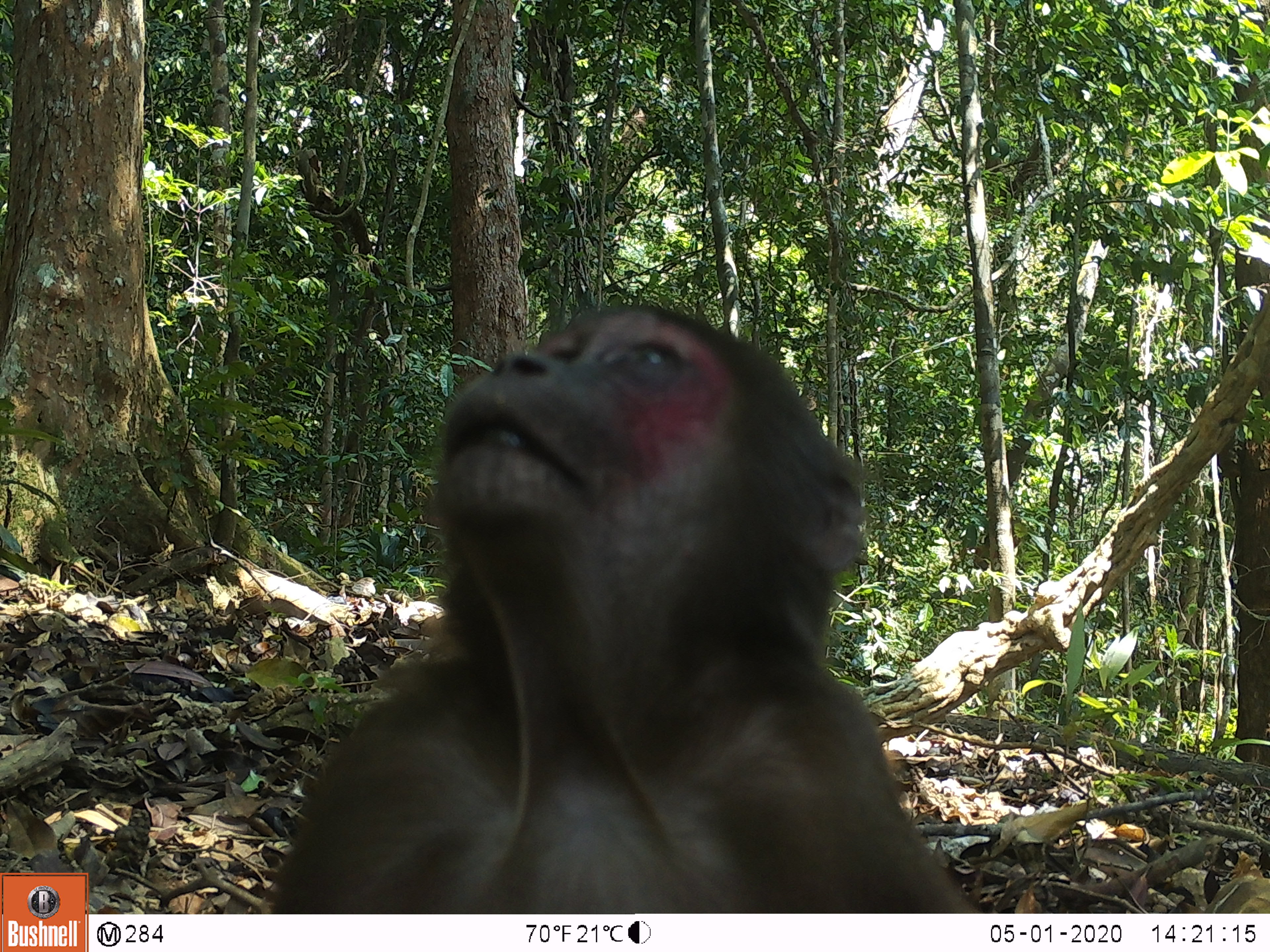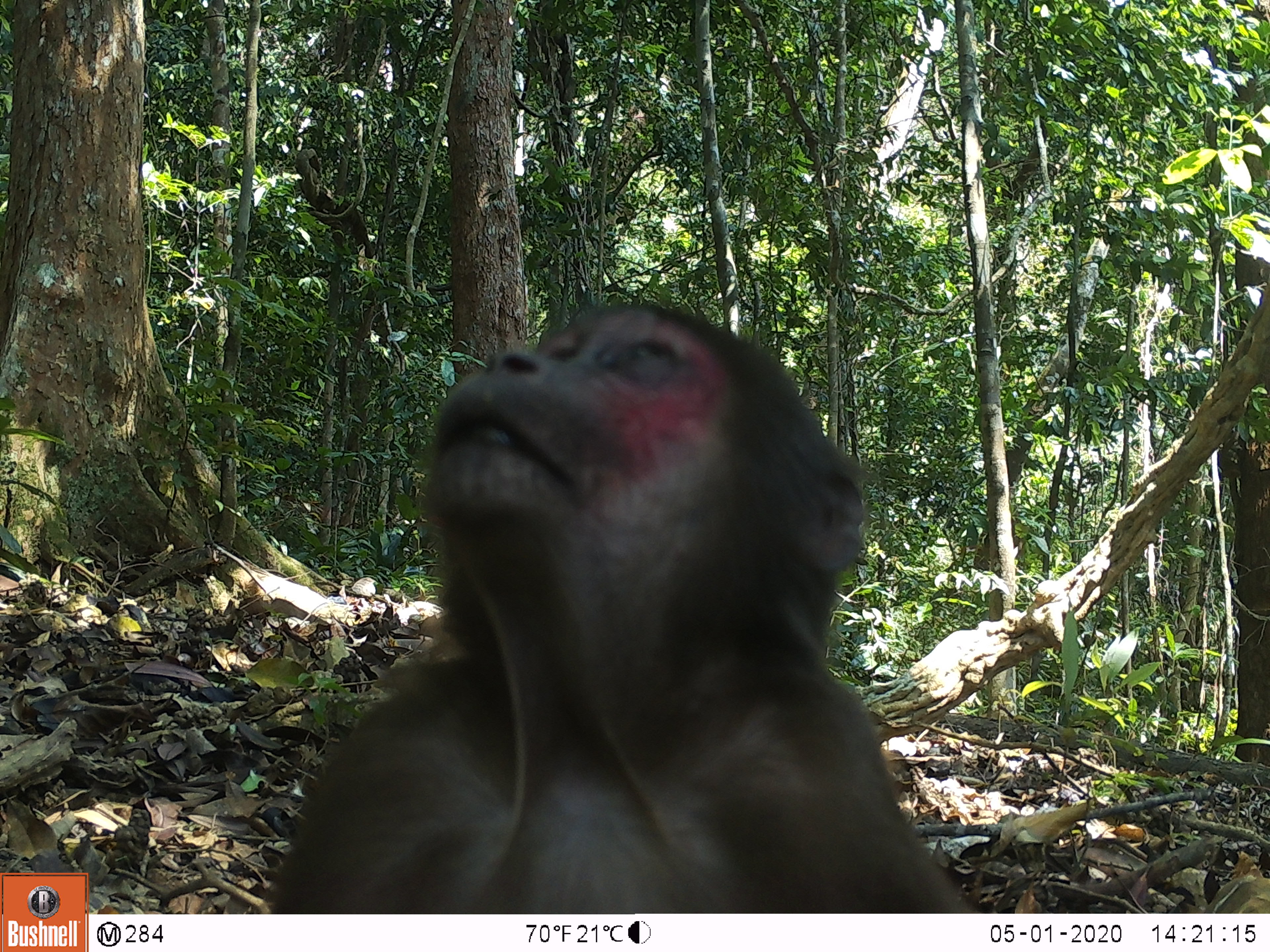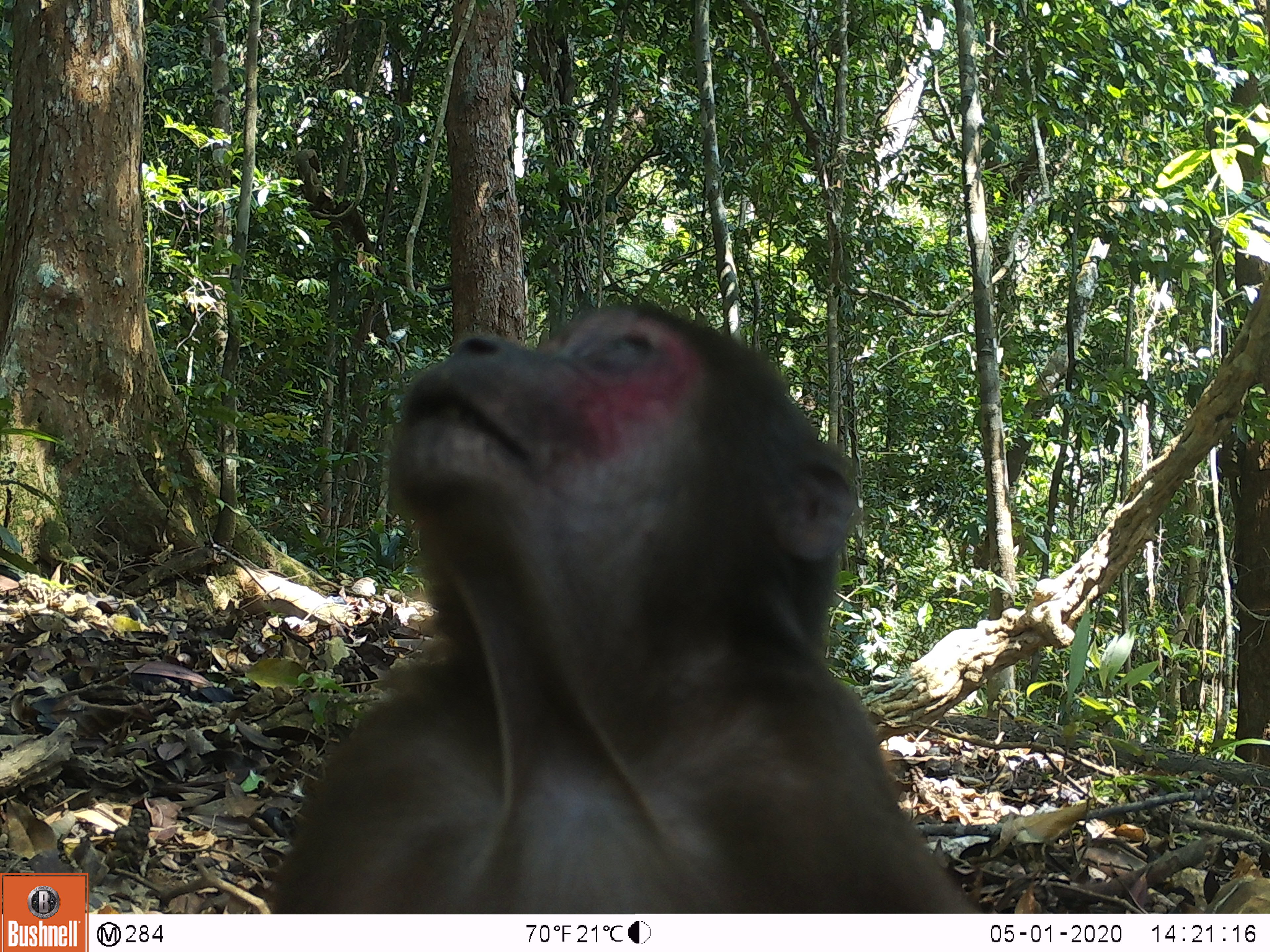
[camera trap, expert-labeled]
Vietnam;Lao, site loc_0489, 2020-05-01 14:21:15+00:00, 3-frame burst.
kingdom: Animalia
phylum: Chordata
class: Mammalia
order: Primates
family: Cercopithecidae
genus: Macaca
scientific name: Macaca arctoides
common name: stump-tailed macaque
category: stump tailed macaque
Stump tailed macaque (stump-tailed macaque) (Macaca arctoides). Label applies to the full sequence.